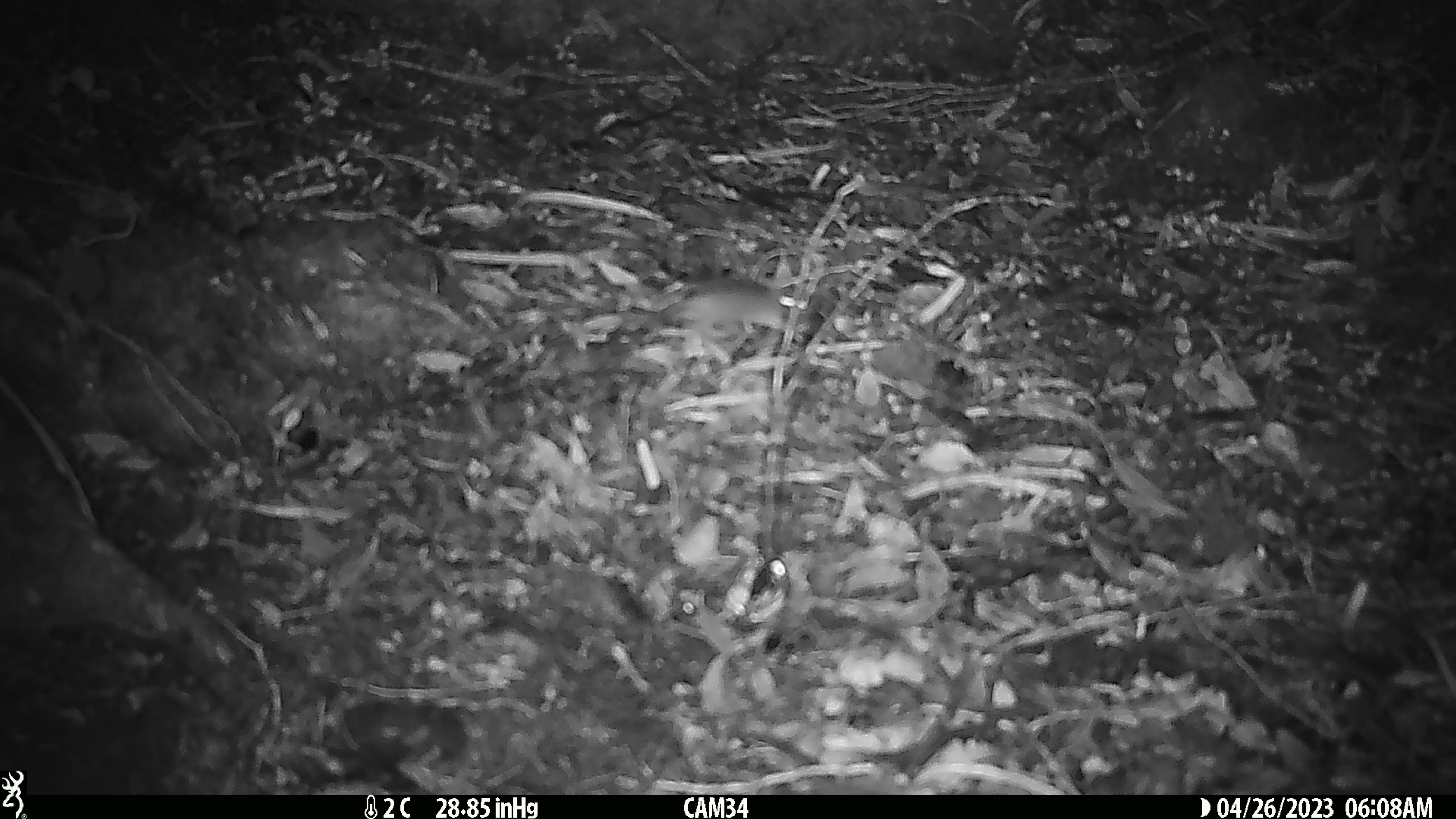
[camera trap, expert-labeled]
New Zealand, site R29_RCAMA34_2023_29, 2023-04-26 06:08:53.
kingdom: Animalia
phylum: Chordata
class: Mammalia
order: Rodentia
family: Muridae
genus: Mus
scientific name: Mus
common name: mouse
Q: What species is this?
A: Mouse (Mus).